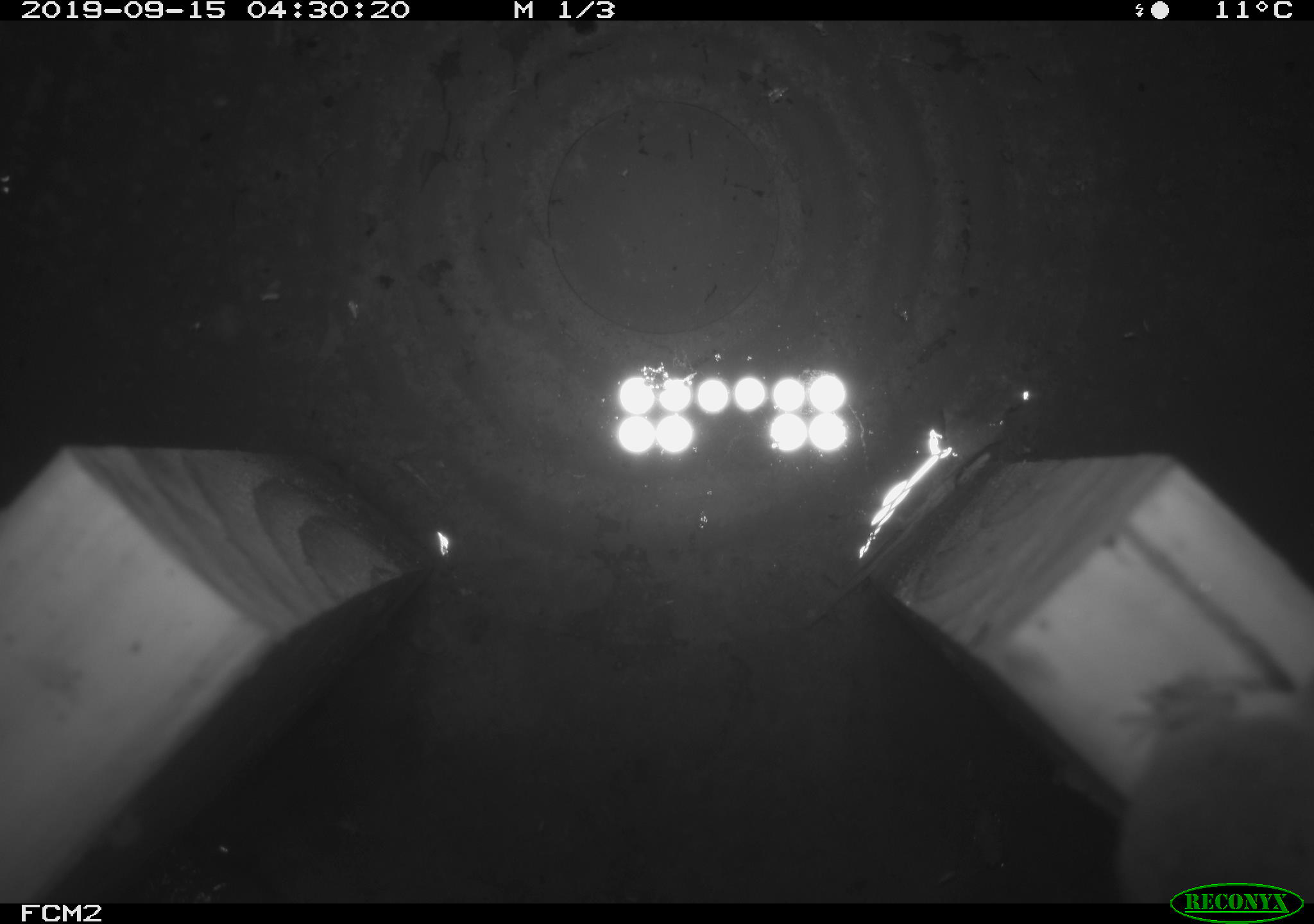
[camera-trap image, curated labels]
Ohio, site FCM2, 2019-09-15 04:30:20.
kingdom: Animalia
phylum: Chordata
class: Mammalia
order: Eulipotyphla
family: Soricidae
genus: Sorex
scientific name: Sorex cinereus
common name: masked shrew